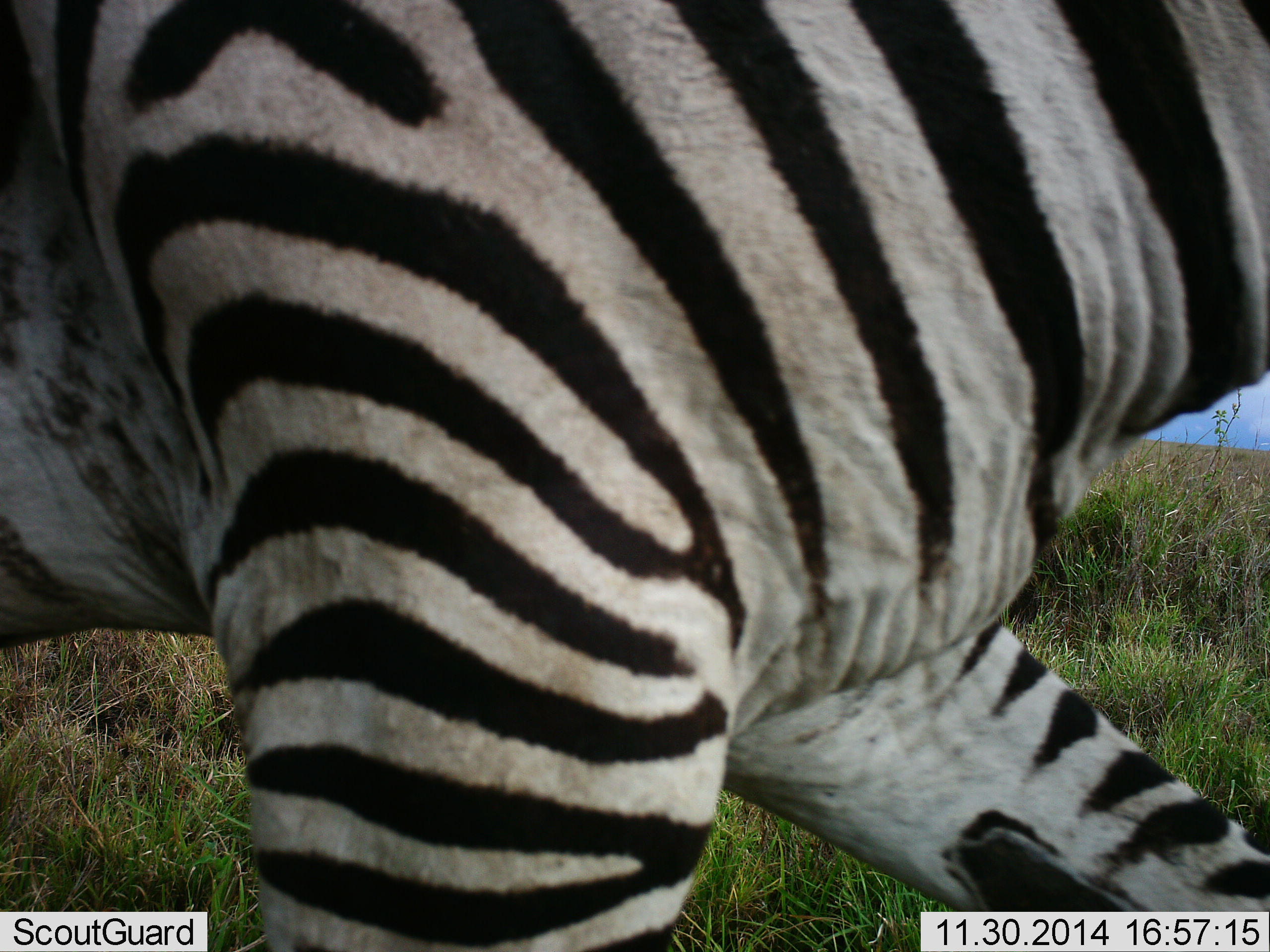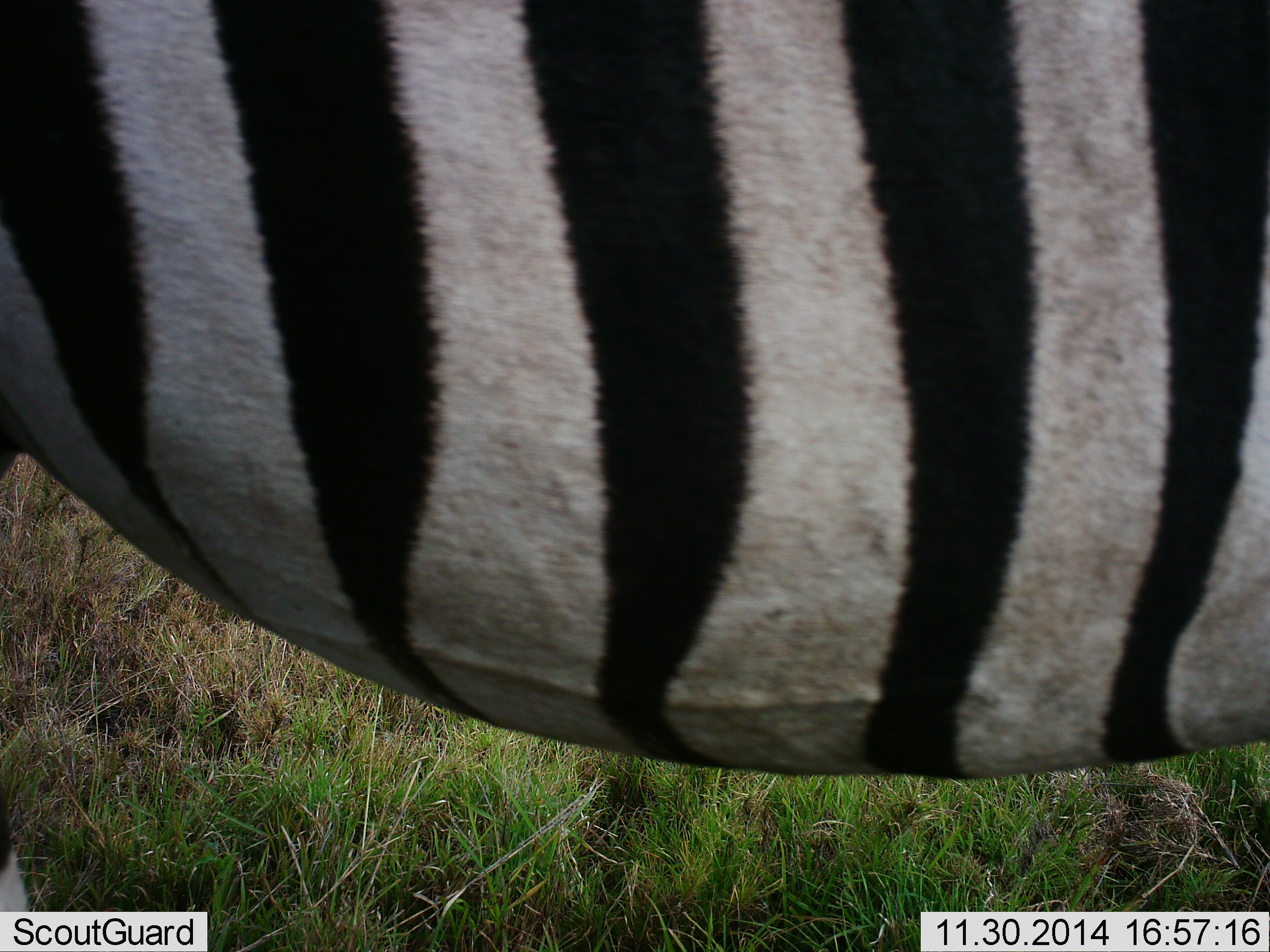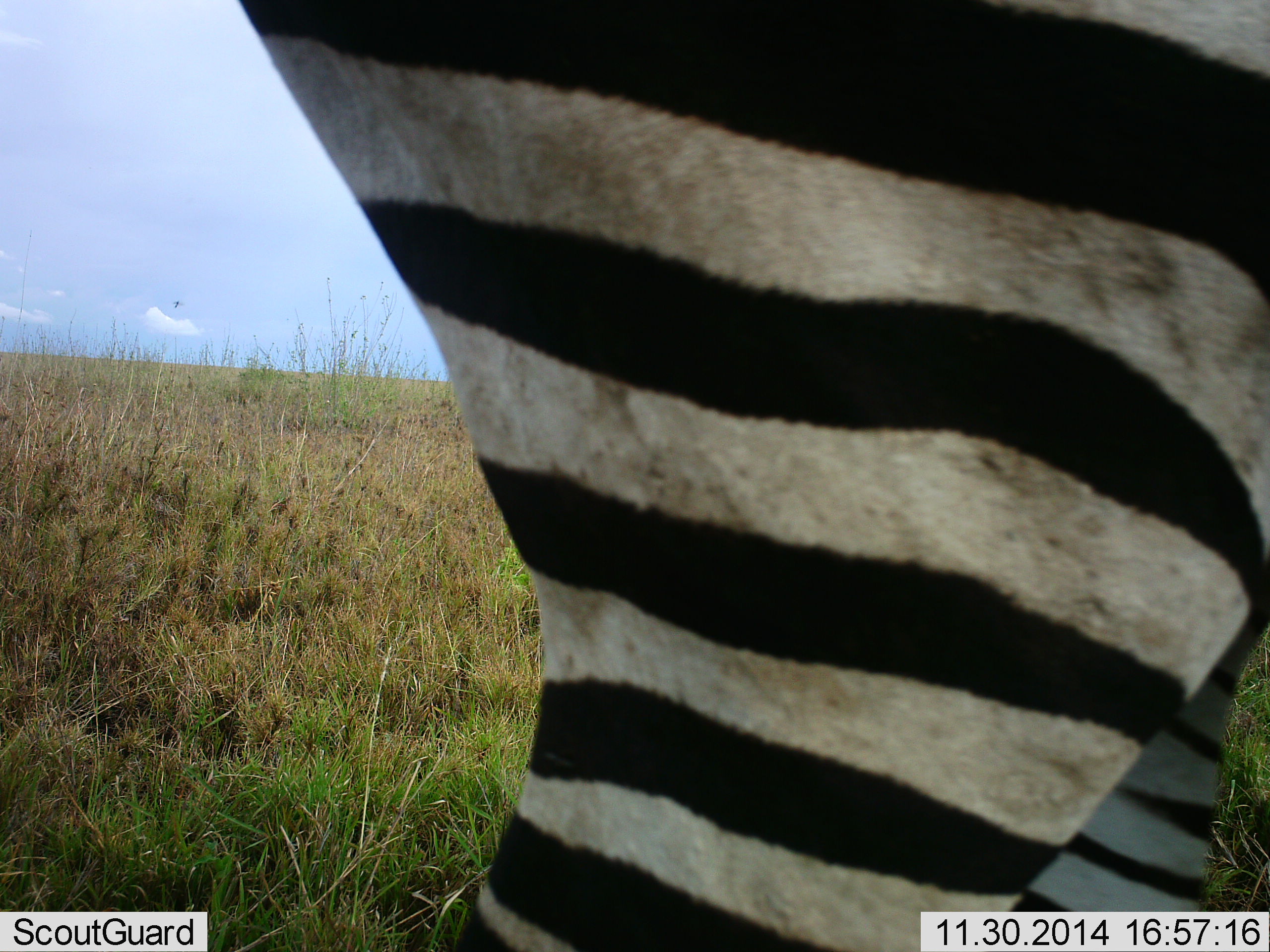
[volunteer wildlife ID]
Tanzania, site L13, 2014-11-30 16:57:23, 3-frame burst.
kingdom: Animalia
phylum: Chordata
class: Mammalia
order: Perissodactyla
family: Equidae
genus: Equus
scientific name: Equus quagga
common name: plains zebra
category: zebra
Zebra (plains zebra) (Equus quagga), count 1. Behavior (volunteer vote fractions): standing 20%, resting 0%, moving 80%, interacting 0%. Young present (vote fraction): 0%. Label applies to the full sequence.